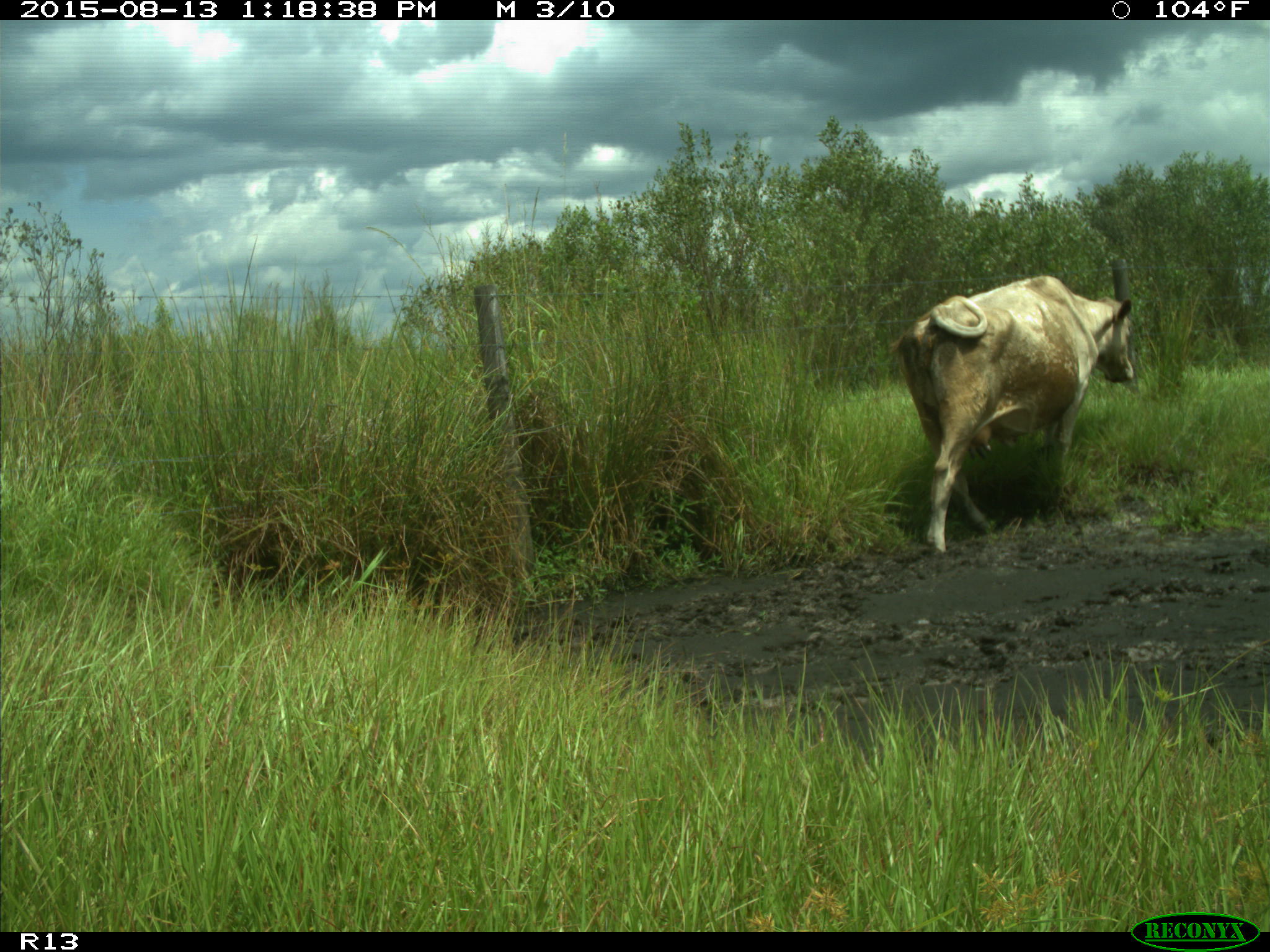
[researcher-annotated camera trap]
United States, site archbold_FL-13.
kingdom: Animalia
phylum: Chordata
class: Mammalia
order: Artiodactyla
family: Bovidae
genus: Bos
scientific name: Bos taurus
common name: domestic cow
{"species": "Bos taurus (domestic cow)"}